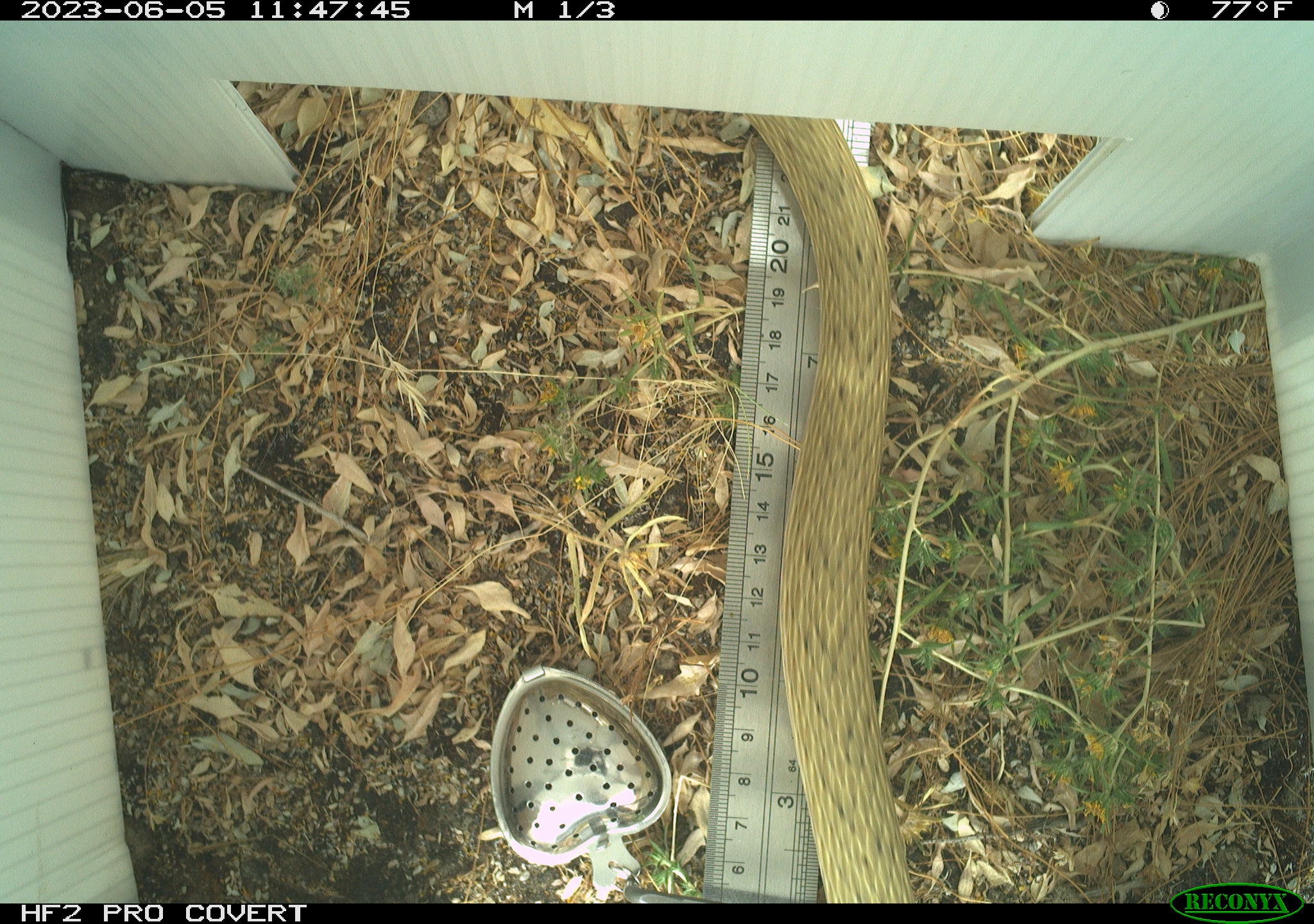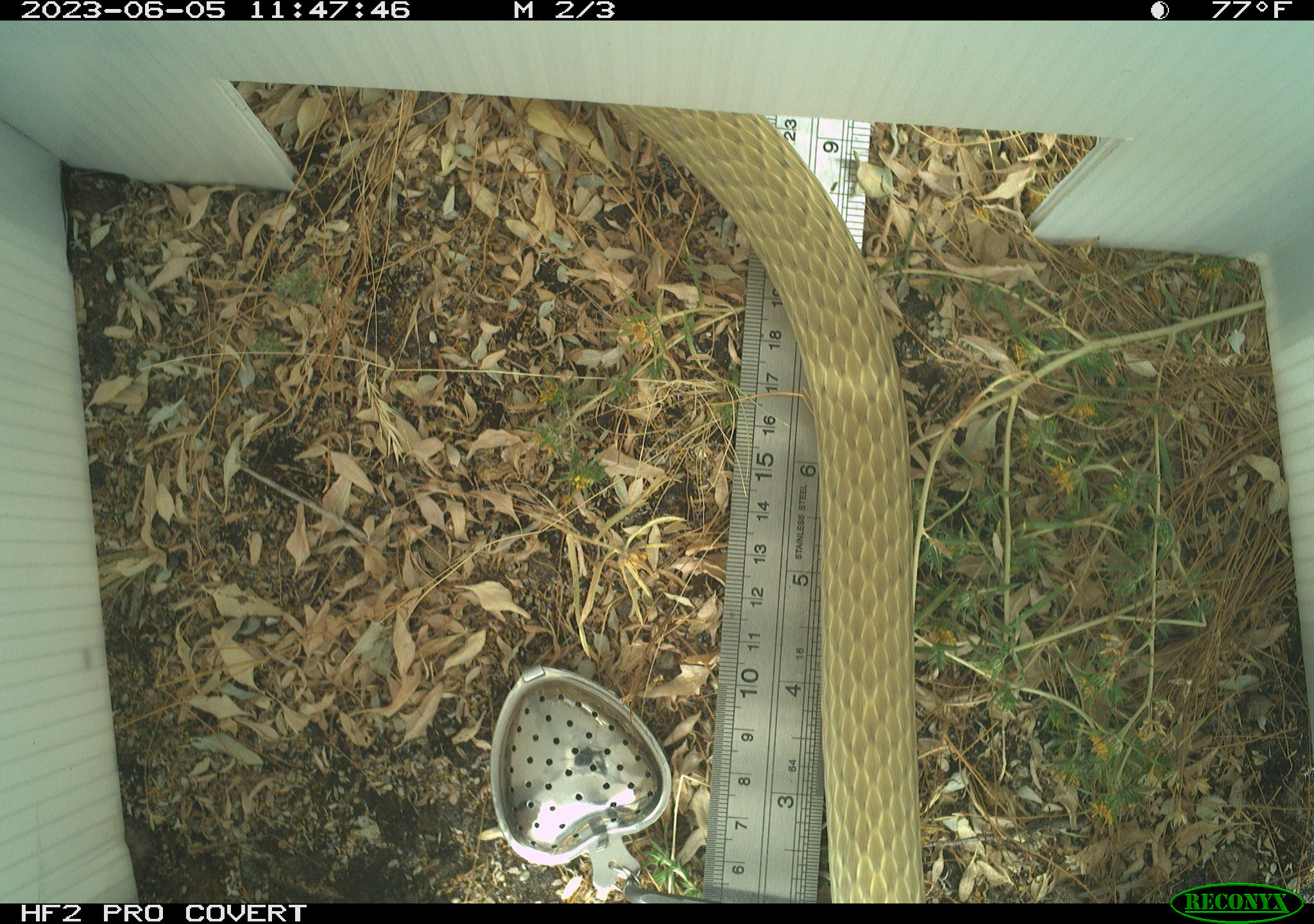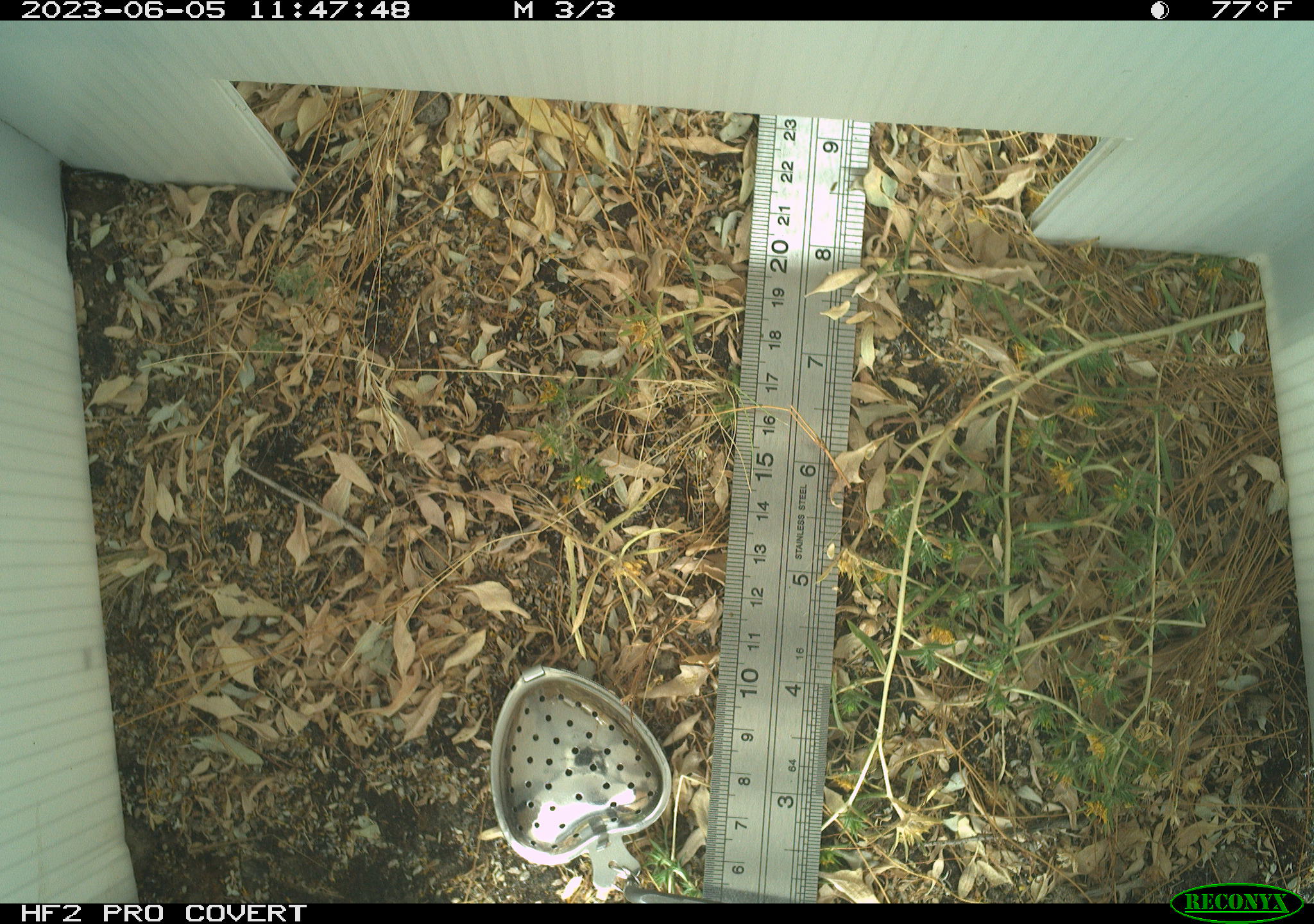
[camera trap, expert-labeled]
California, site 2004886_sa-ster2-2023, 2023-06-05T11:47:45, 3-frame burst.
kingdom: Animalia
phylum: Chordata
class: Reptilia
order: Squamata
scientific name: Squamata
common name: lizards and snakes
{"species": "lizards and snakes (Squamata)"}